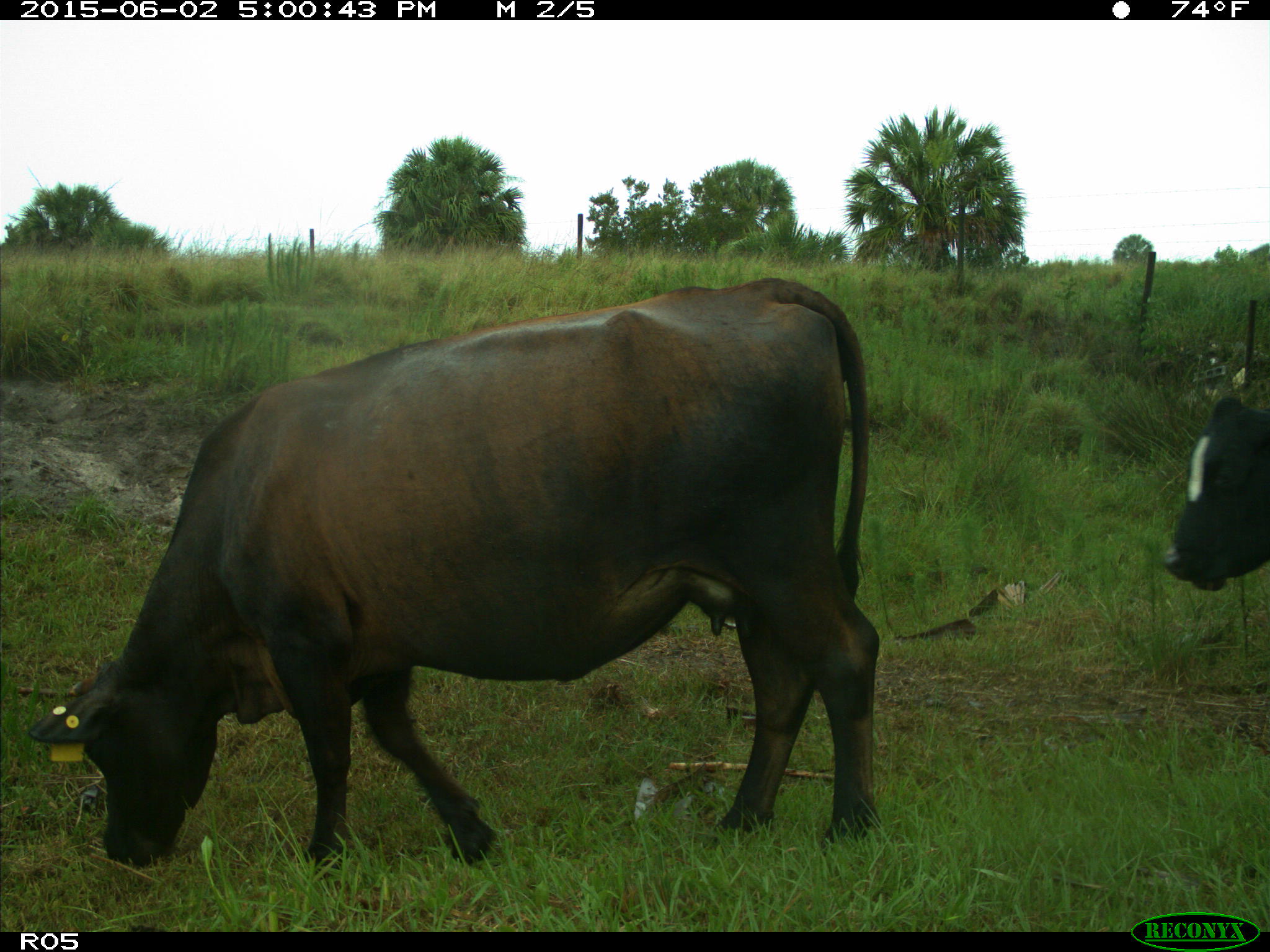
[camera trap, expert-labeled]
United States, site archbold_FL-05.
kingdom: Animalia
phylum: Chordata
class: Mammalia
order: Artiodactyla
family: Bovidae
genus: Bos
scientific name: Bos taurus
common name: domestic cow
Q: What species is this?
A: Bos taurus (domestic cow).